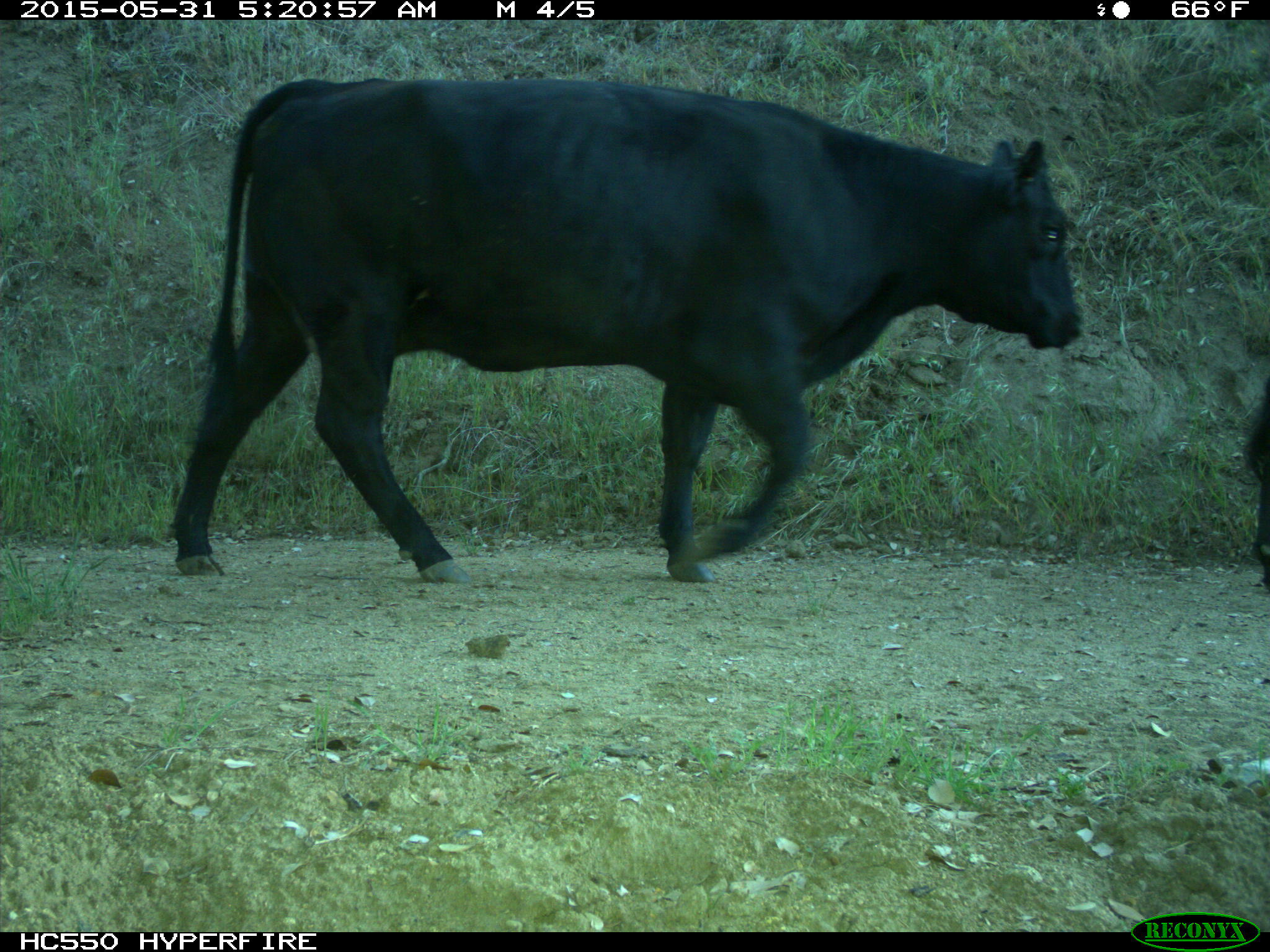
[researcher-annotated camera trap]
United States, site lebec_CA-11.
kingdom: Animalia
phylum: Chordata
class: Mammalia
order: Artiodactyla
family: Bovidae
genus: Bos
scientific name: Bos taurus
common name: domestic cow